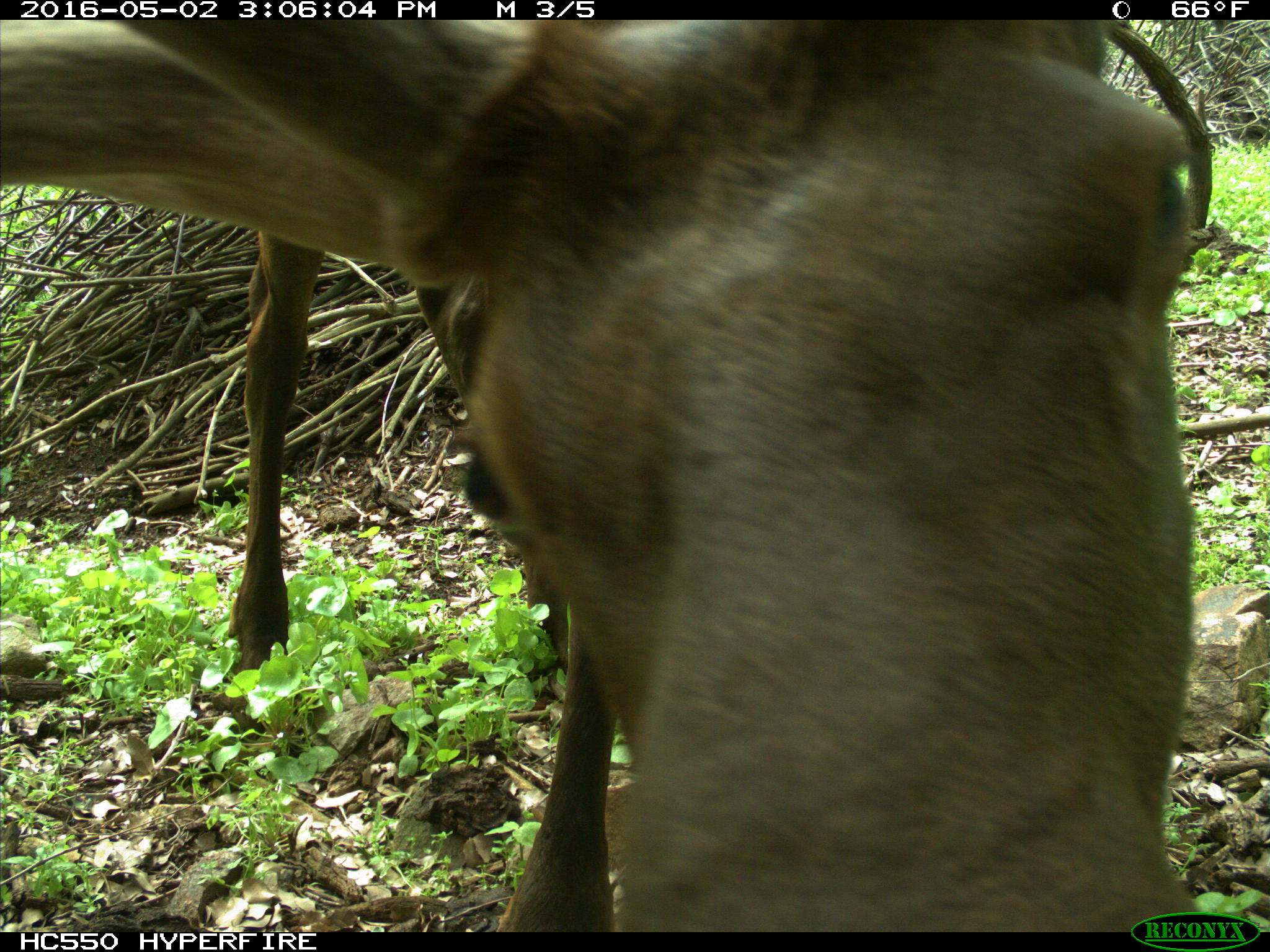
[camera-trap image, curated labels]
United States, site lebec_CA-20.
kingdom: Animalia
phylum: Chordata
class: Mammalia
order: Artiodactyla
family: Cervidae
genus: Cervus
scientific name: Cervus canadensis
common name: elk